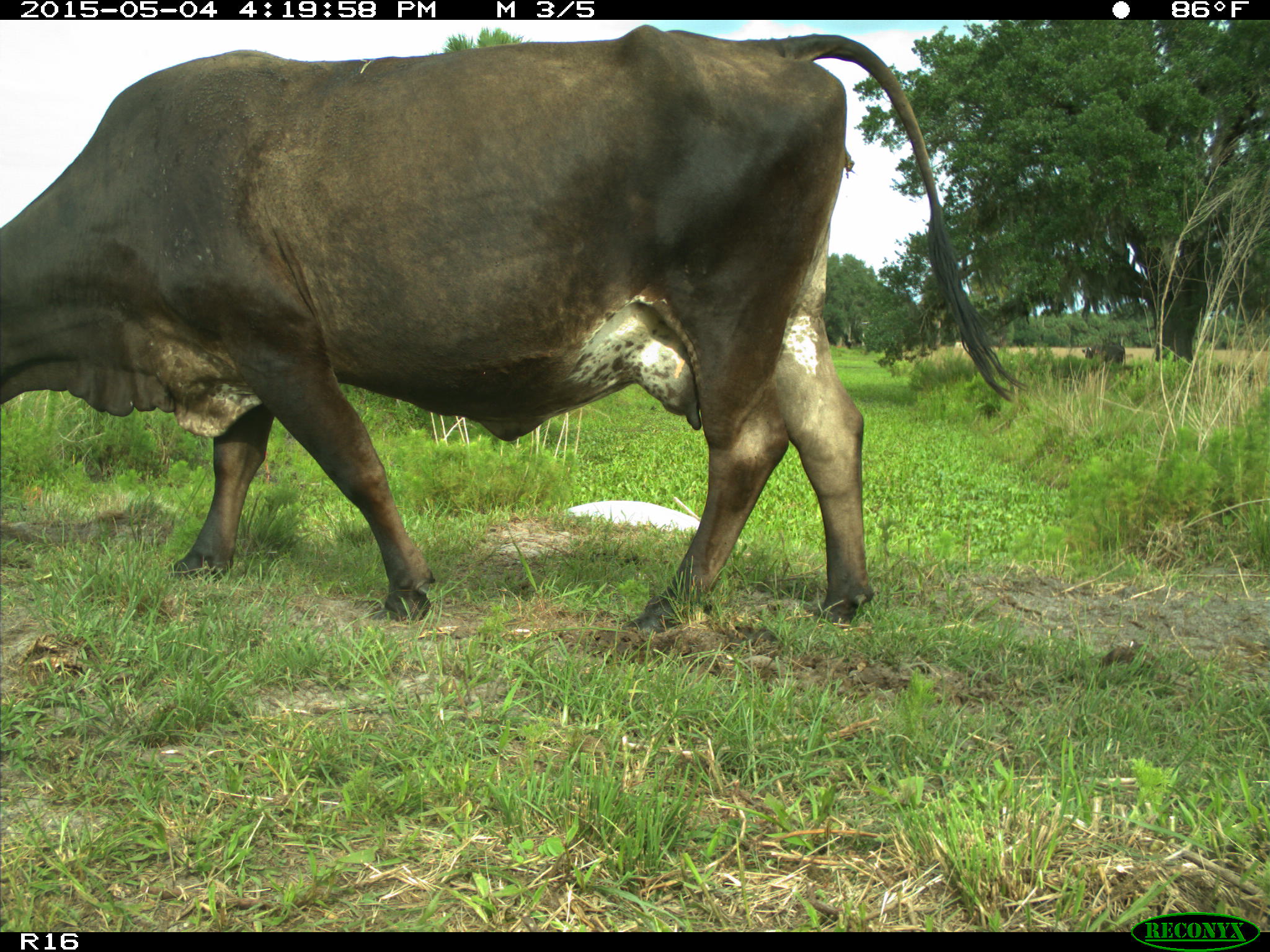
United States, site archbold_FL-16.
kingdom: Animalia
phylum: Chordata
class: Mammalia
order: Artiodactyla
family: Bovidae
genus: Bos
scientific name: Bos taurus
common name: domestic cow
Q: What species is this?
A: Bos taurus (domestic cow).